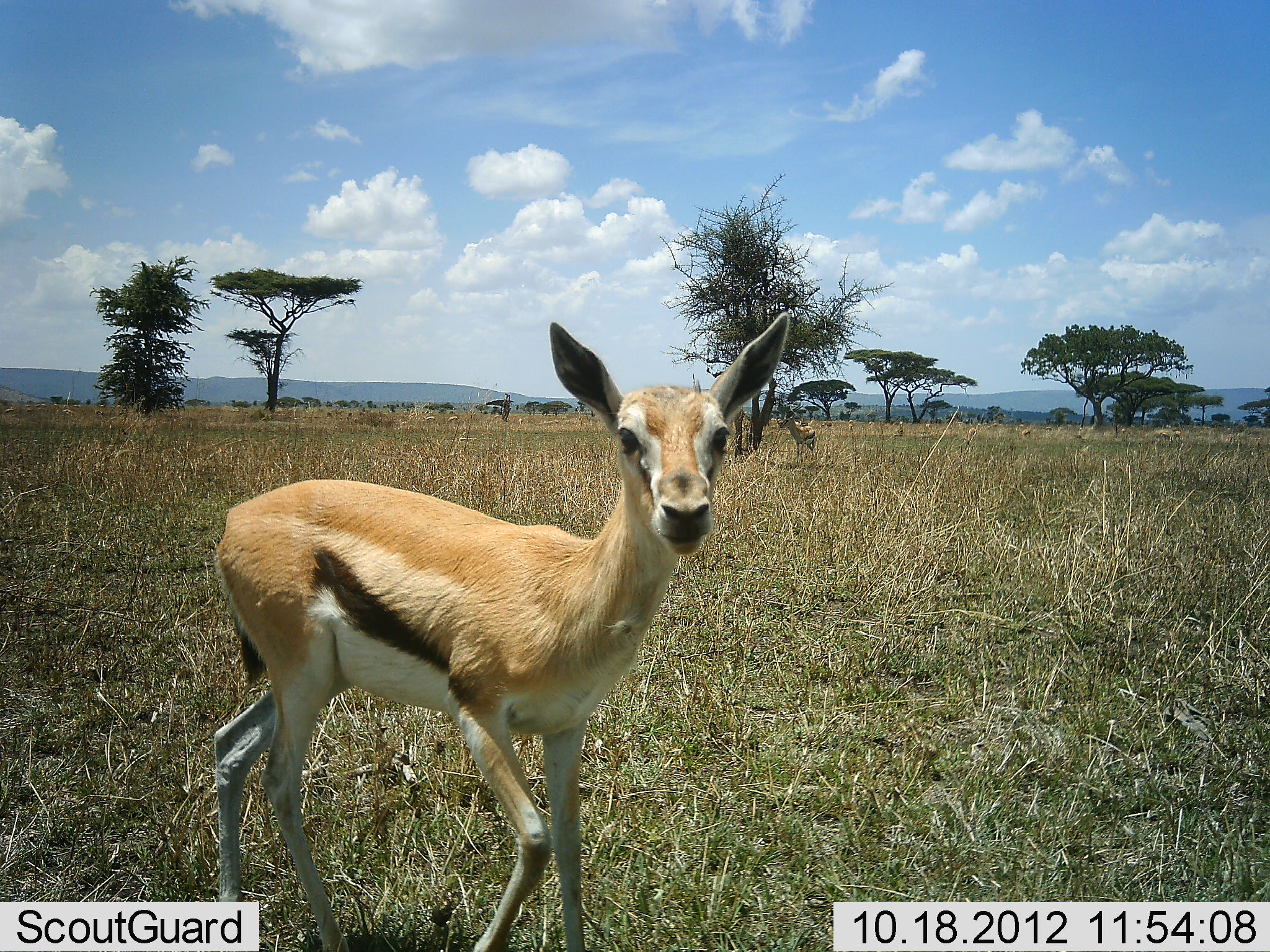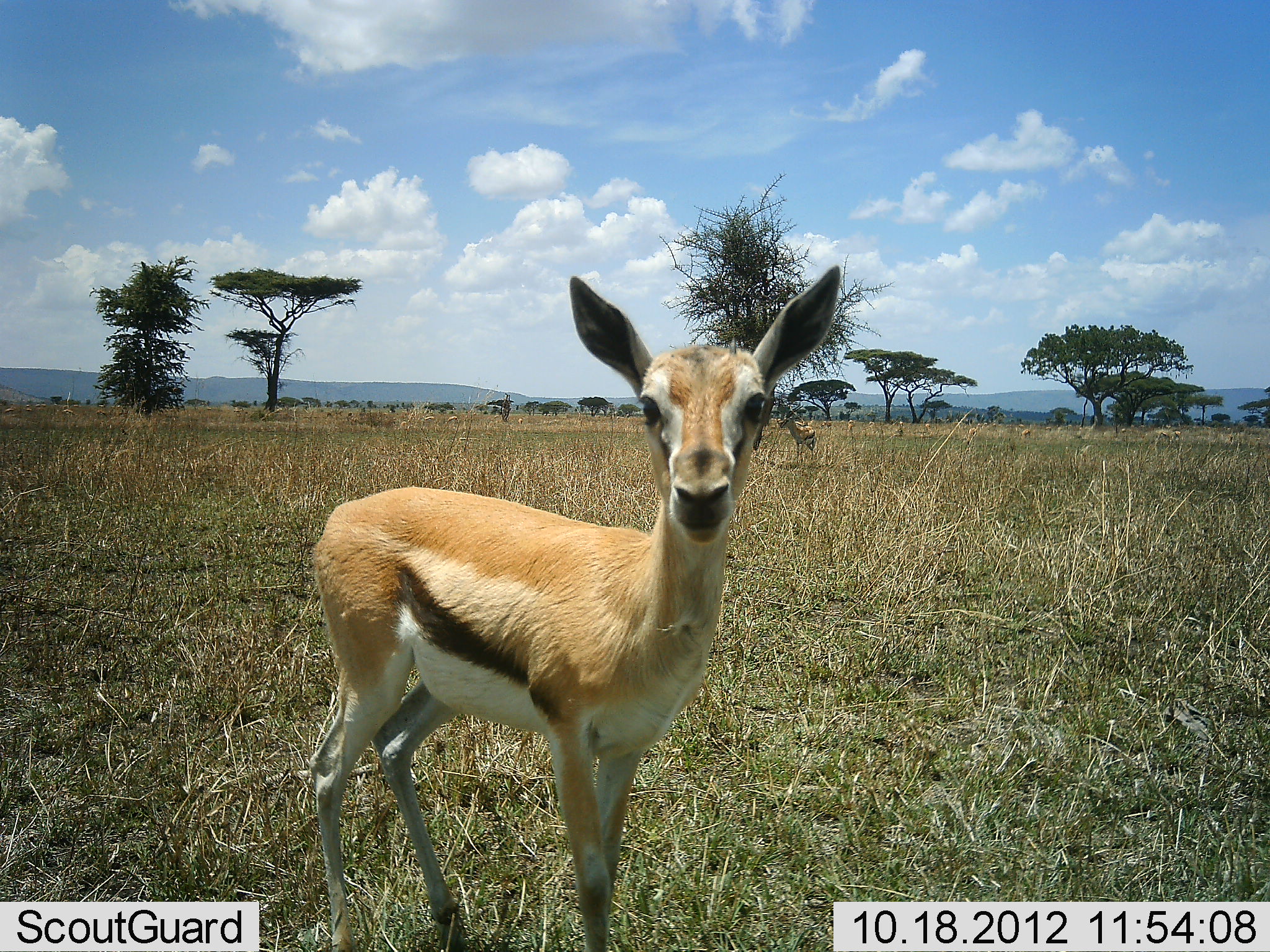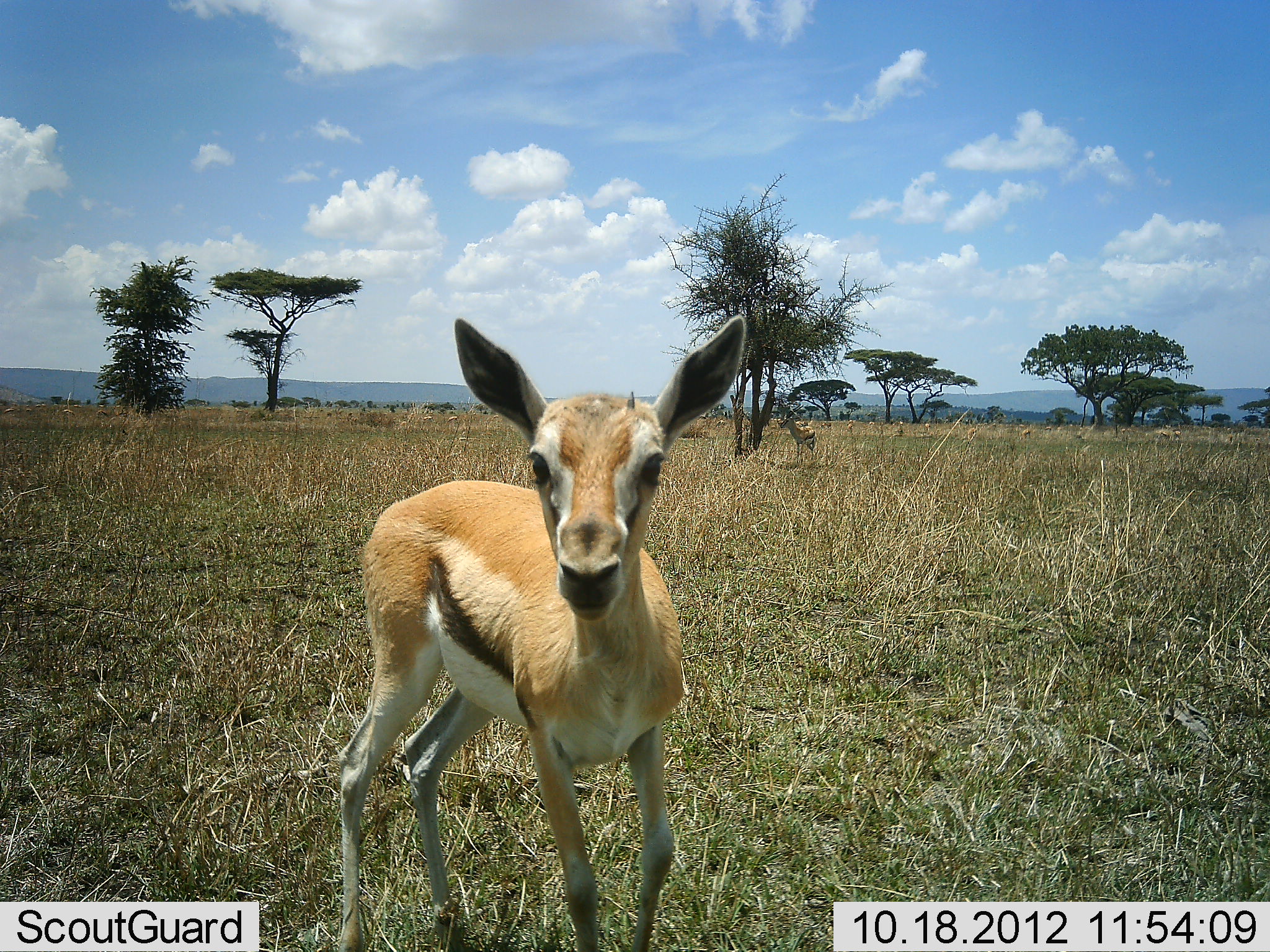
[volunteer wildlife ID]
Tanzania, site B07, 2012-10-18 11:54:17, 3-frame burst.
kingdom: Animalia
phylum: Chordata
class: Mammalia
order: Artiodactyla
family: Bovidae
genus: Eudorcas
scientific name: Eudorcas thomsonii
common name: thomson's gazelle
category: gazellethomsons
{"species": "gazellethomsons (thomson's gazelle) (Eudorcas thomsonii)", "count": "1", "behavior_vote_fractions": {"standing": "60%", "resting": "0%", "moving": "60%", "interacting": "20%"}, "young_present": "10%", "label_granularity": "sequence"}